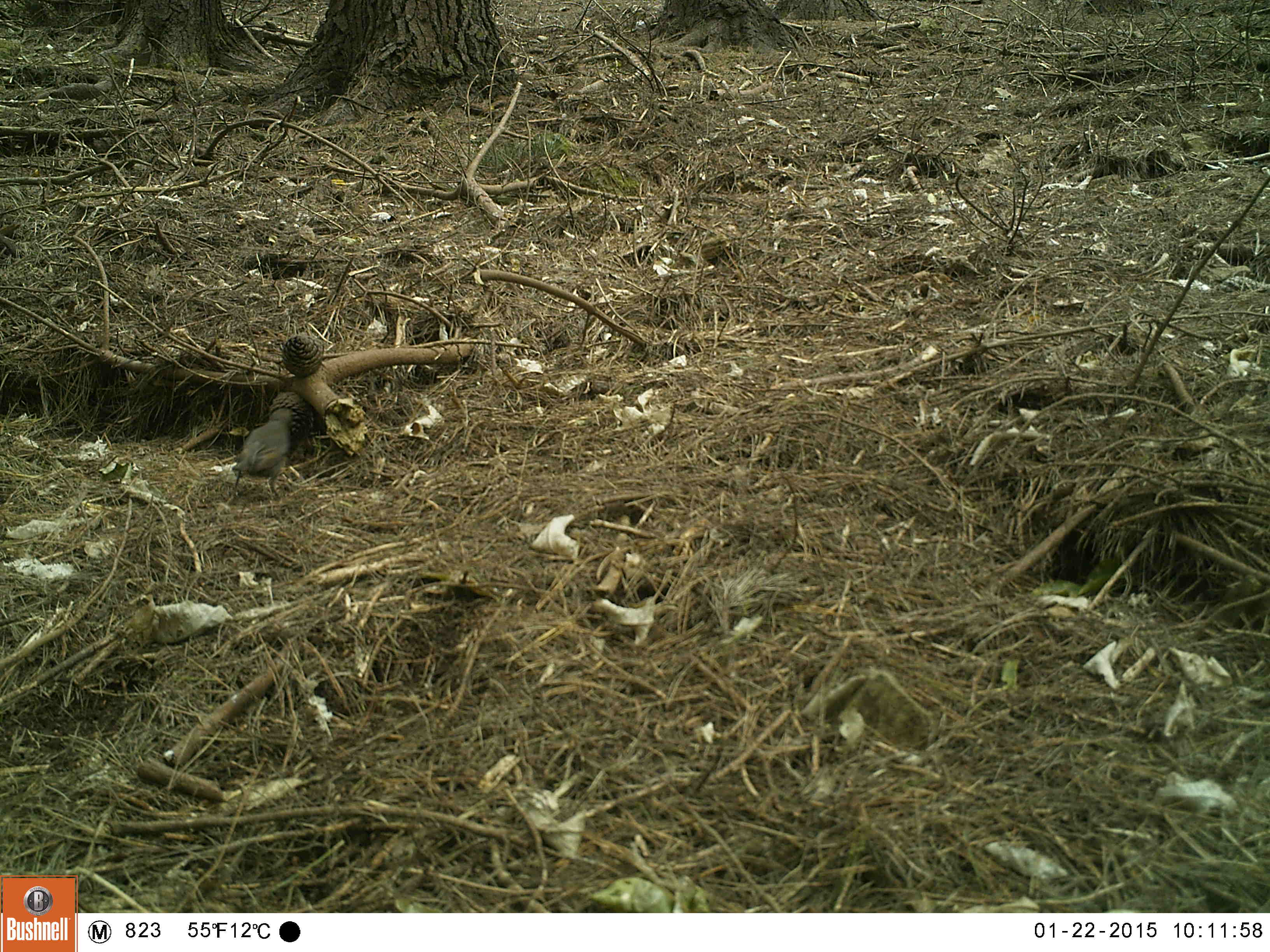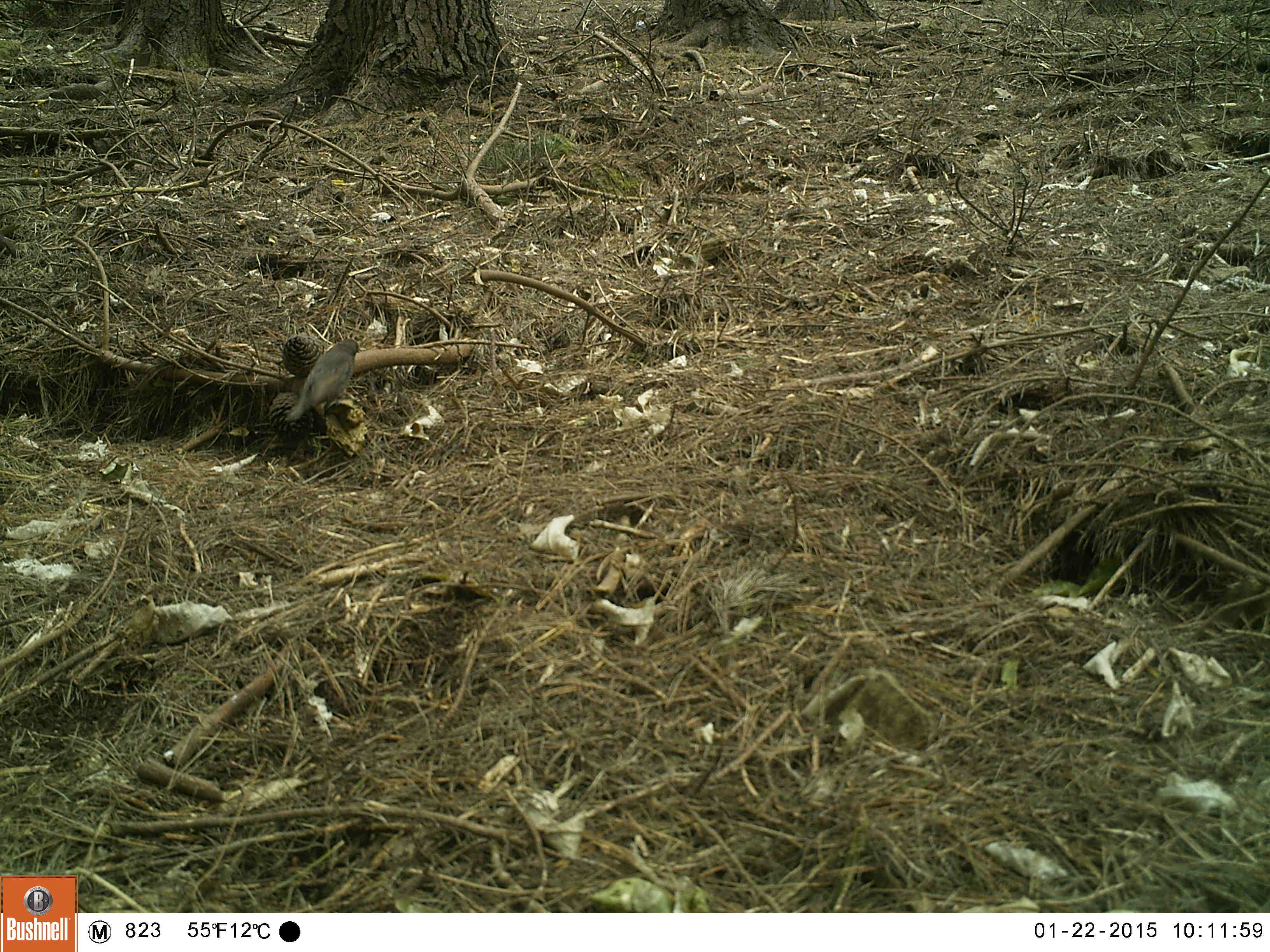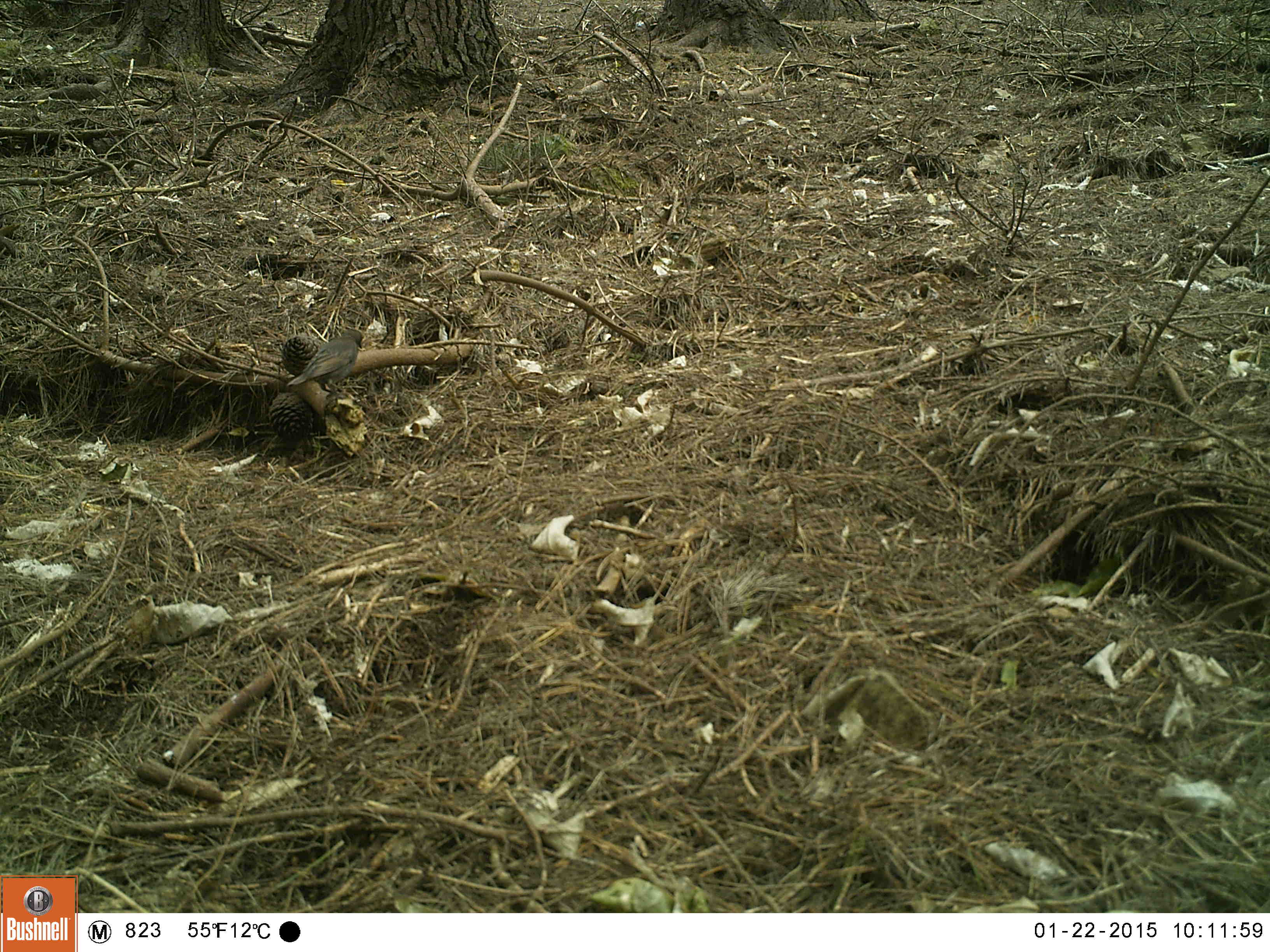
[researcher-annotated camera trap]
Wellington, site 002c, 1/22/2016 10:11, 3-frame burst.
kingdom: Animalia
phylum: Chordata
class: Aves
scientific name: Aves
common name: bird